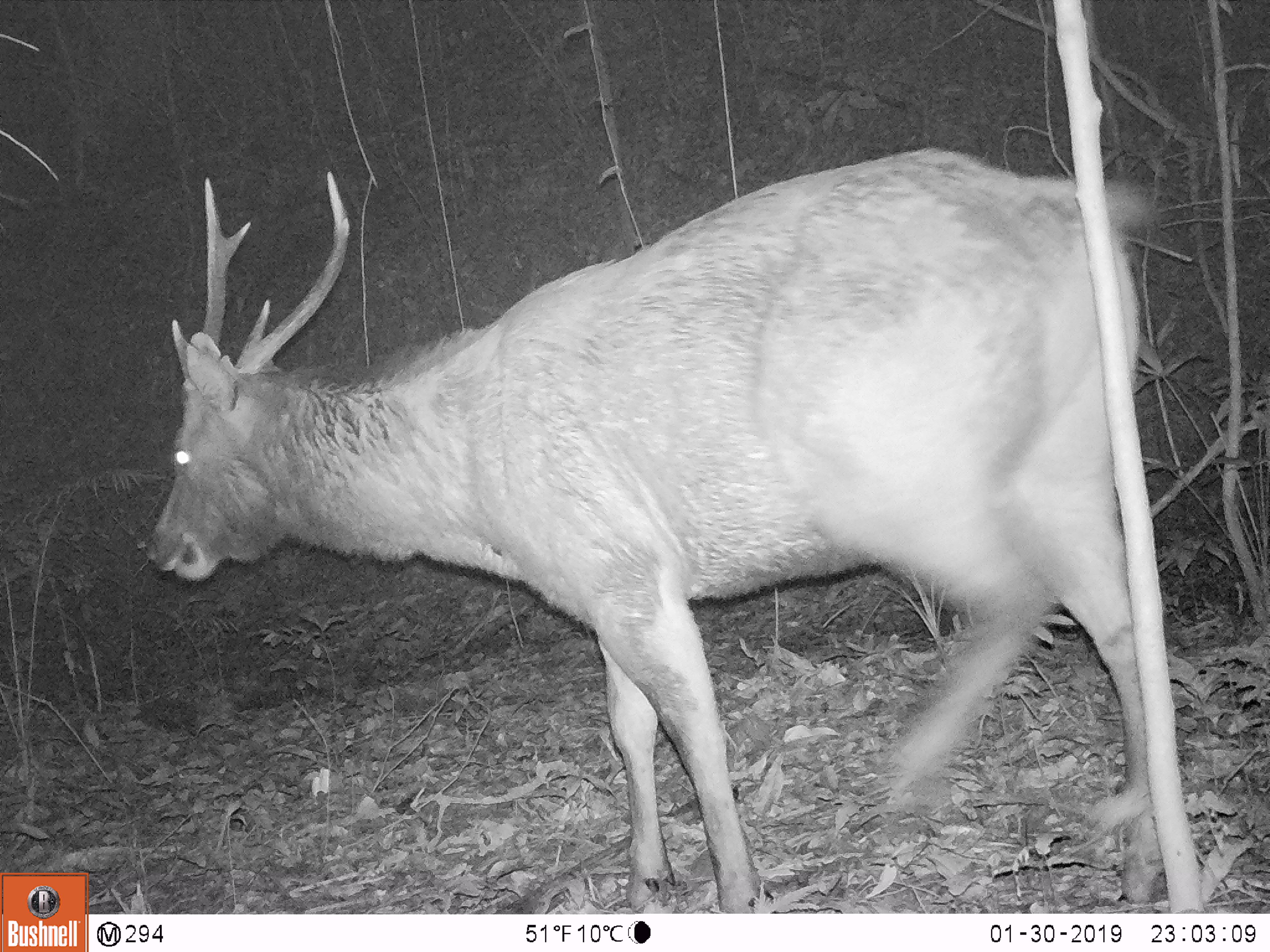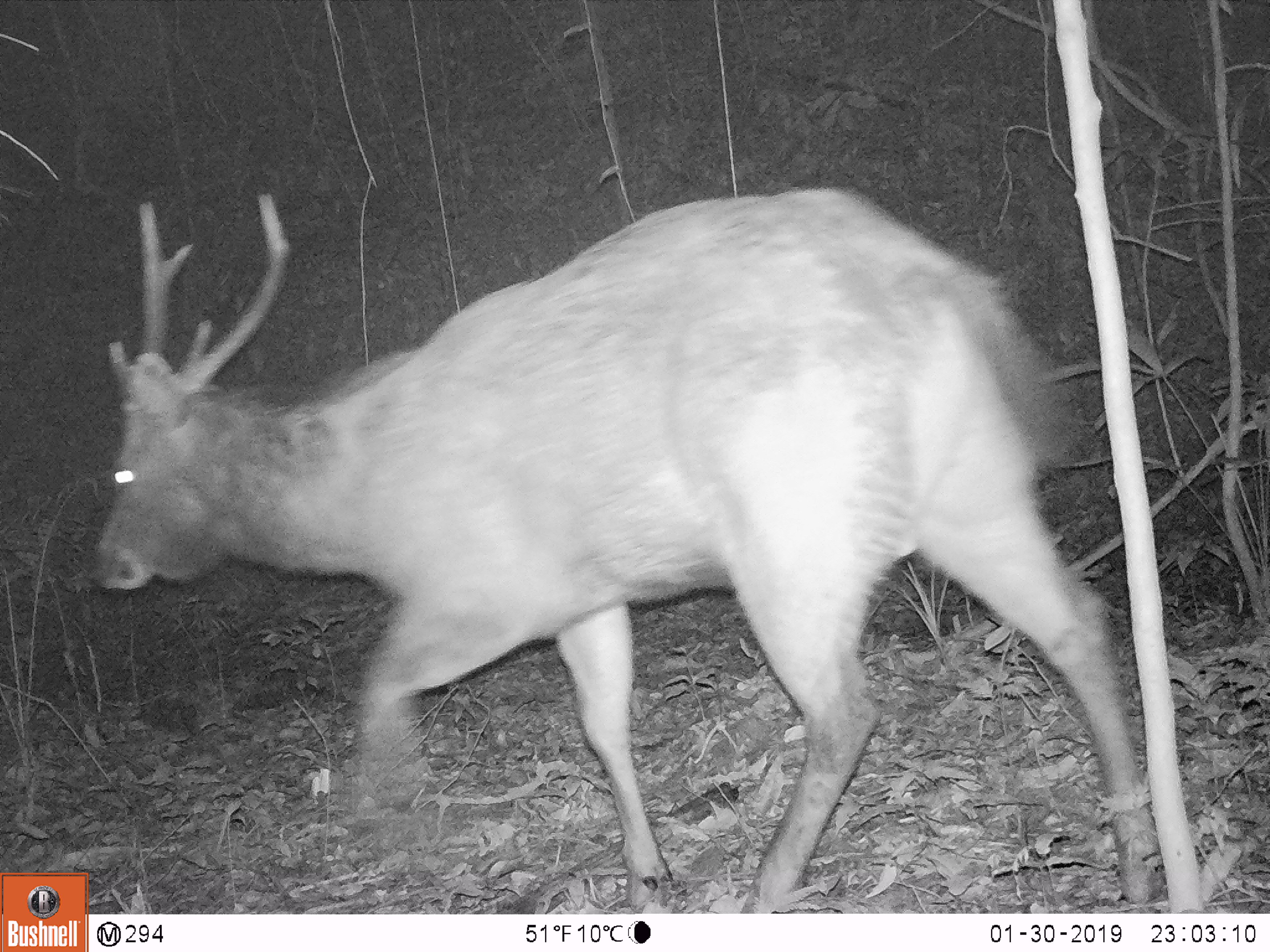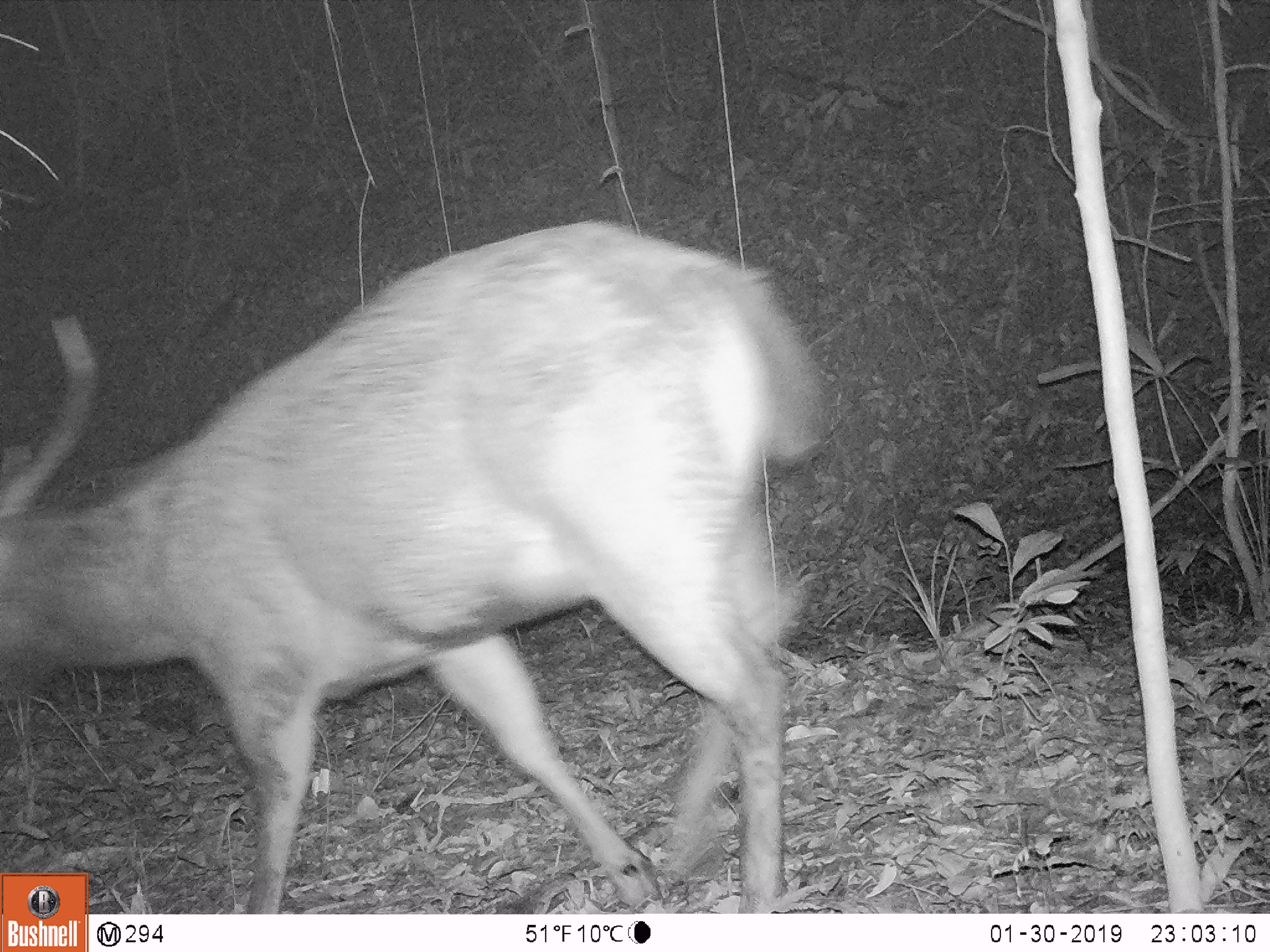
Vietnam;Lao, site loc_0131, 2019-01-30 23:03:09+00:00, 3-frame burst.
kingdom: Animalia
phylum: Chordata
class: Mammalia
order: Artiodactyla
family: Cervidae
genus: Rusa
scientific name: Rusa unicolor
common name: sambar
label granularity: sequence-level